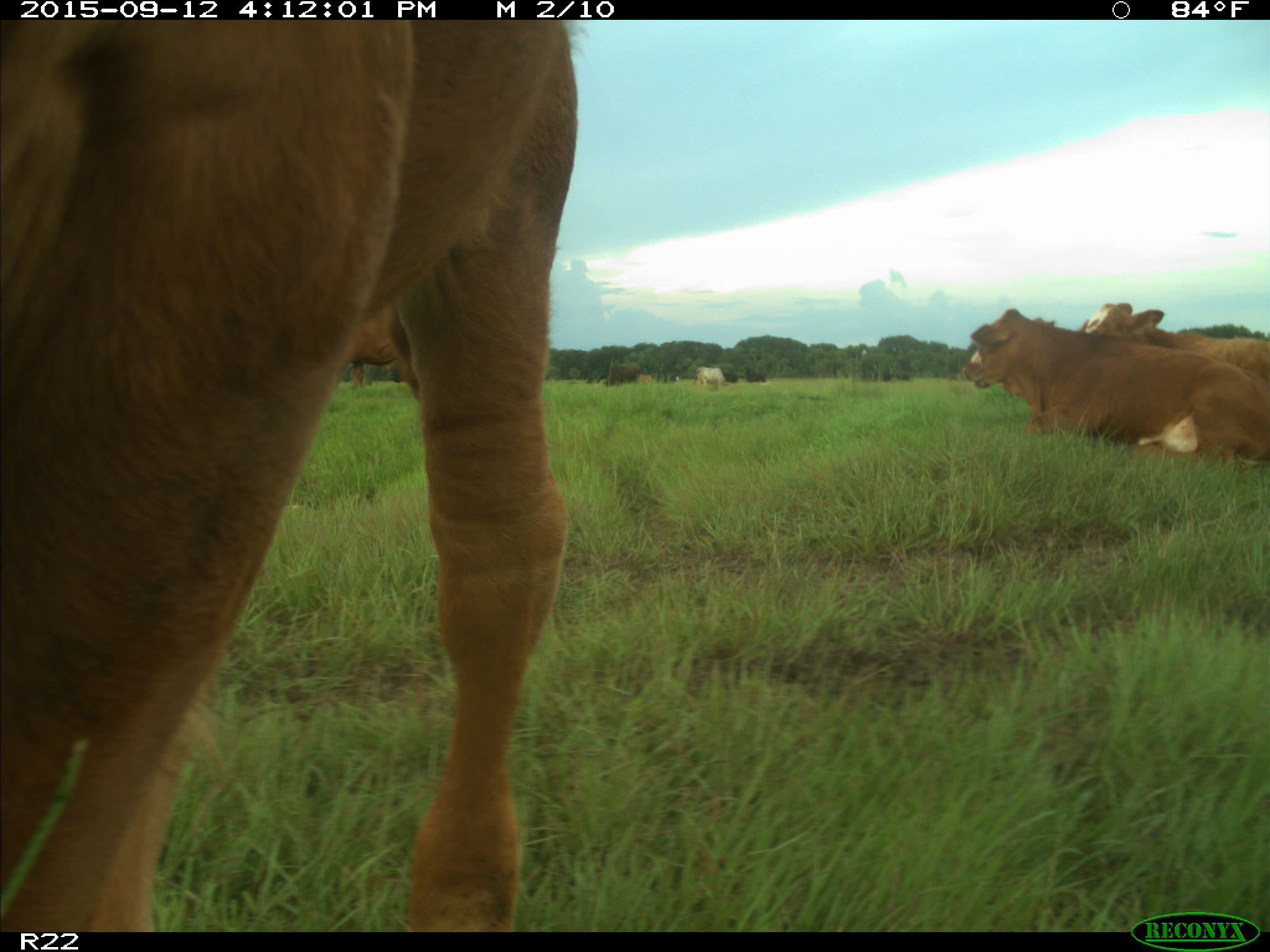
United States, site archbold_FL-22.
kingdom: Animalia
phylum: Chordata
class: Mammalia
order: Artiodactyla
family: Bovidae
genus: Bos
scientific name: Bos taurus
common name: domestic cow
Bos taurus (domestic cow).